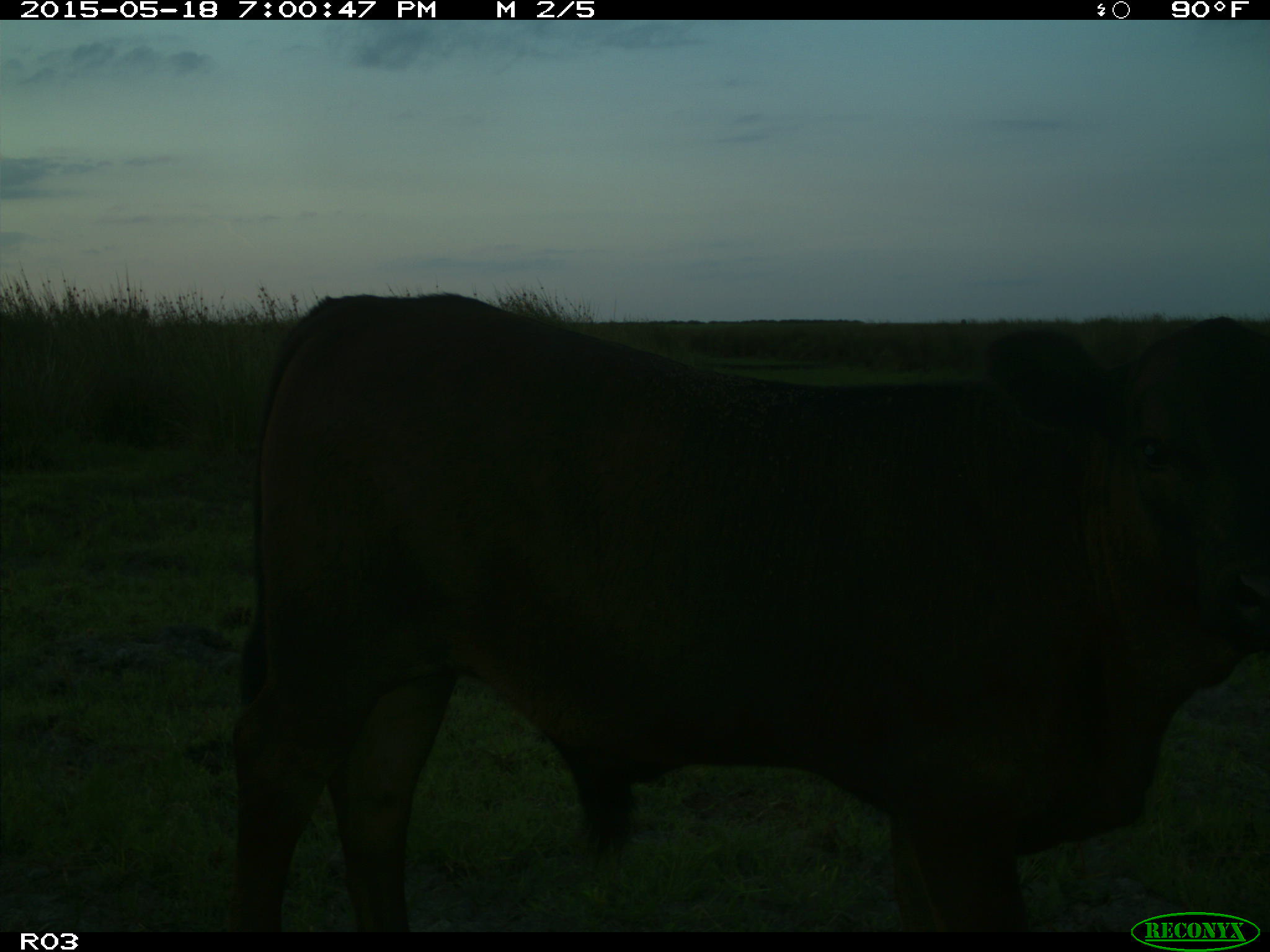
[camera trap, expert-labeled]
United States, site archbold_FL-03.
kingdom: Animalia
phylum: Chordata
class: Mammalia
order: Artiodactyla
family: Bovidae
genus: Bos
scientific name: Bos taurus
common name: domestic cow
Bos taurus (domestic cow).